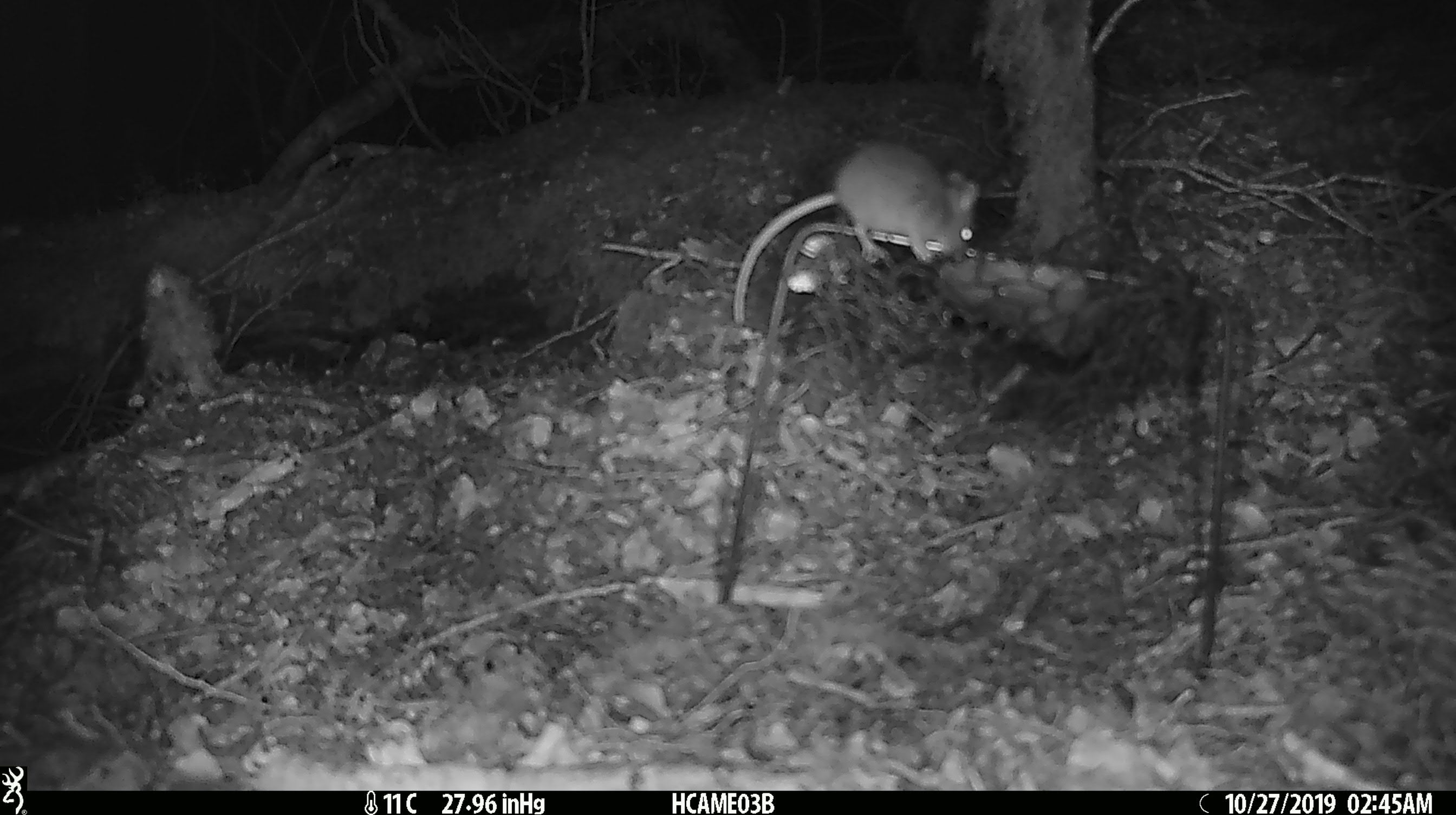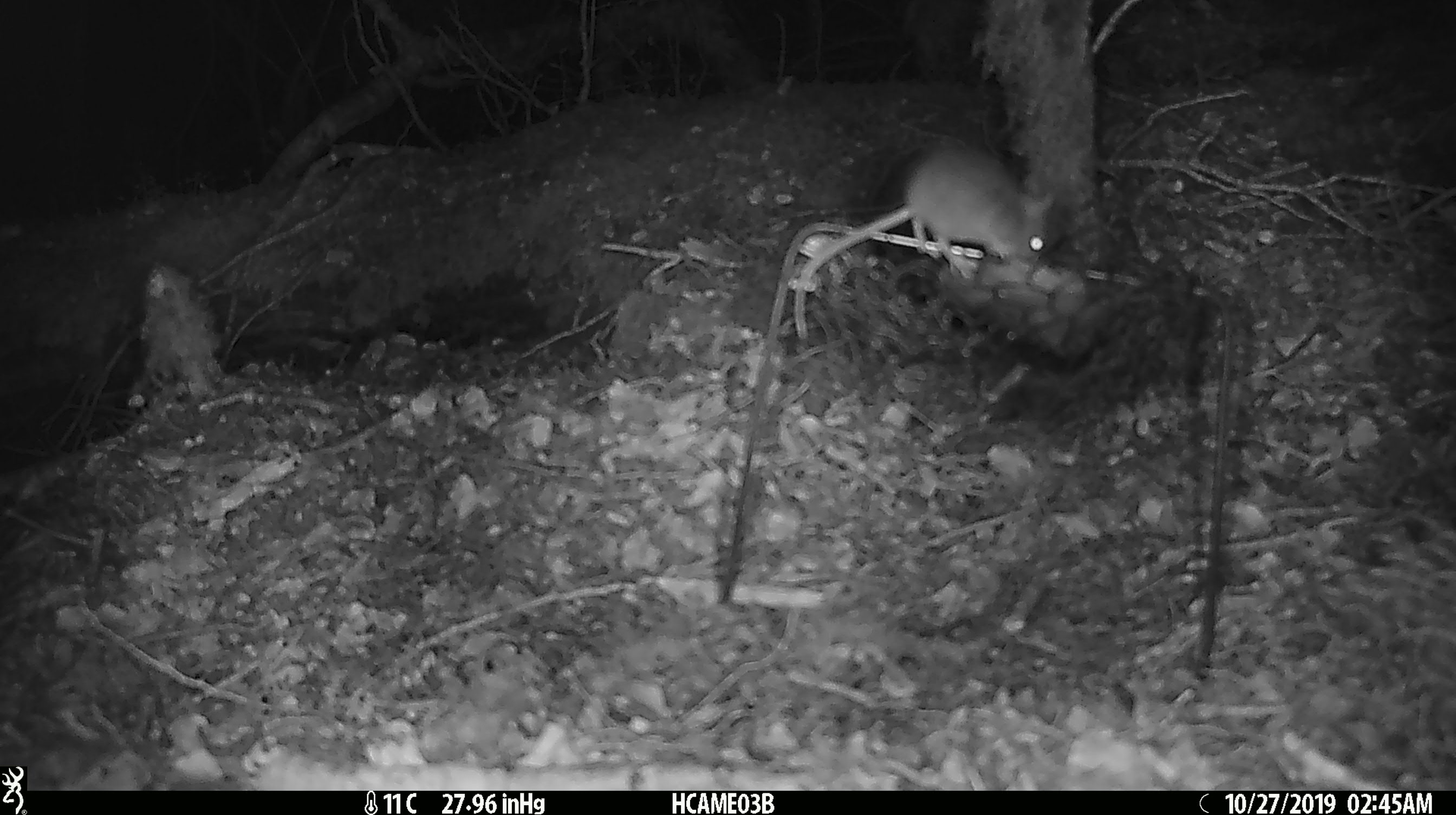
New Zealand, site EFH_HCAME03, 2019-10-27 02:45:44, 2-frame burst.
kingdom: Animalia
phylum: Chordata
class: Mammalia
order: Rodentia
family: Muridae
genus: Mus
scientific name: Mus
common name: mouse